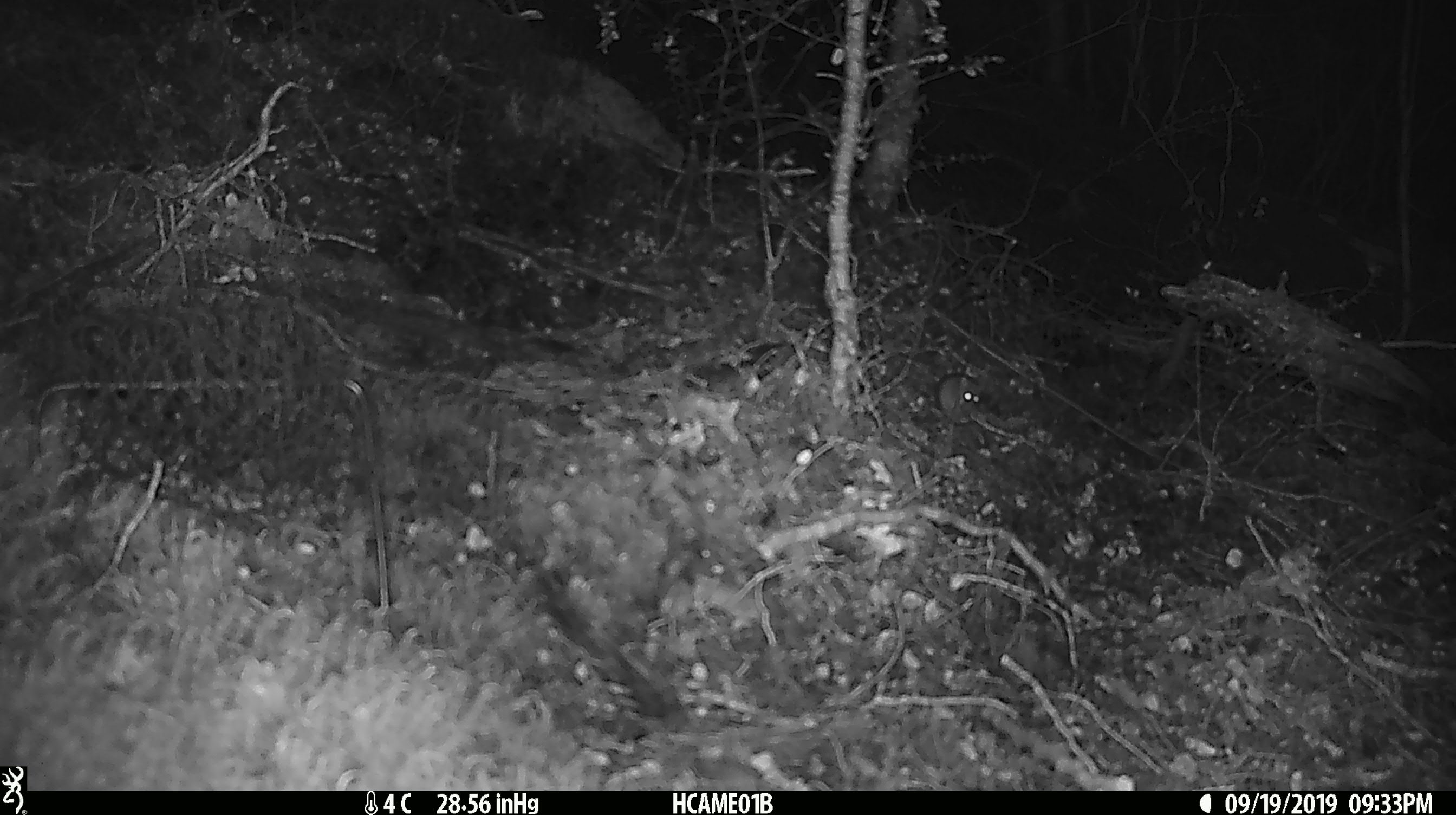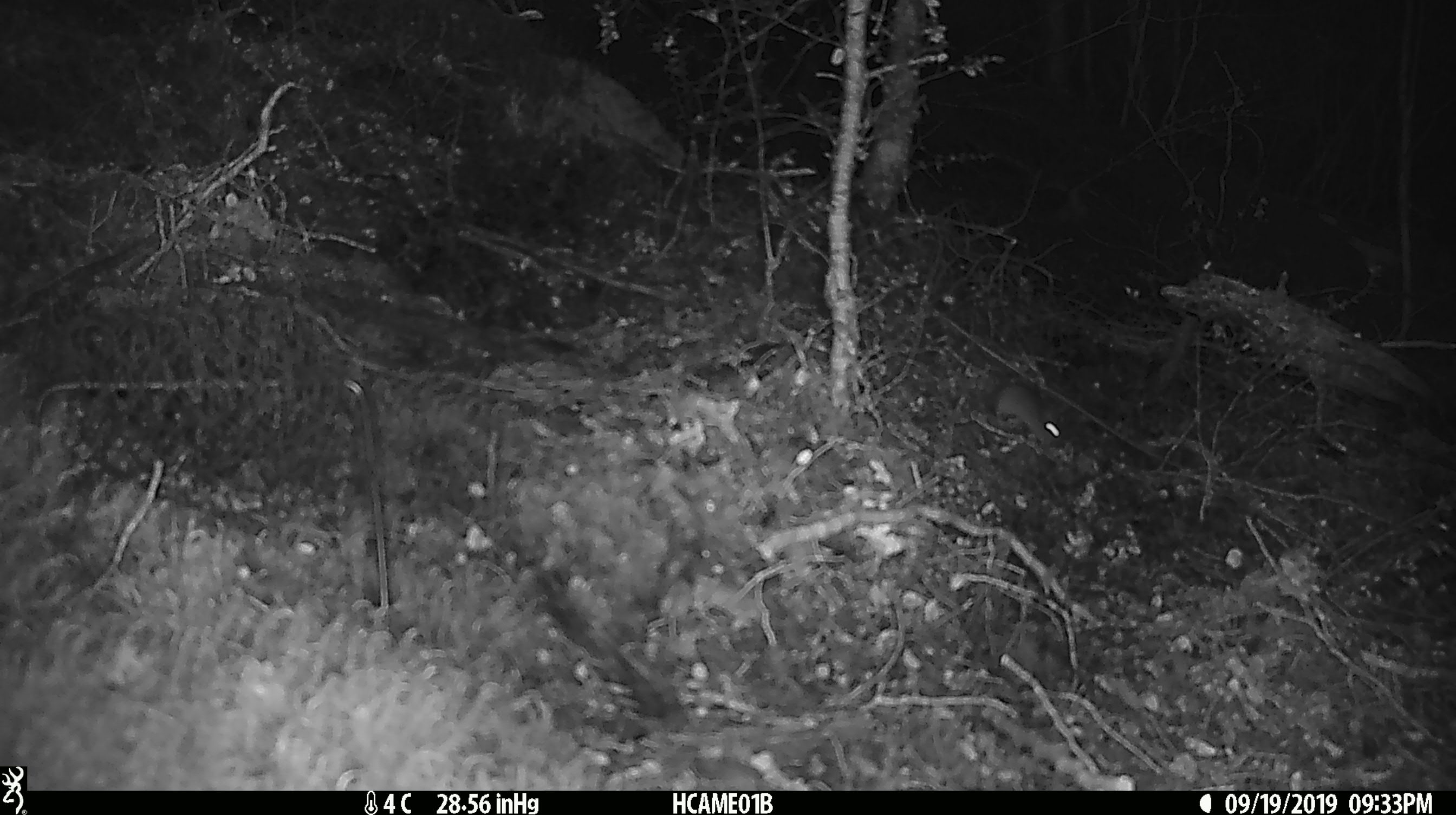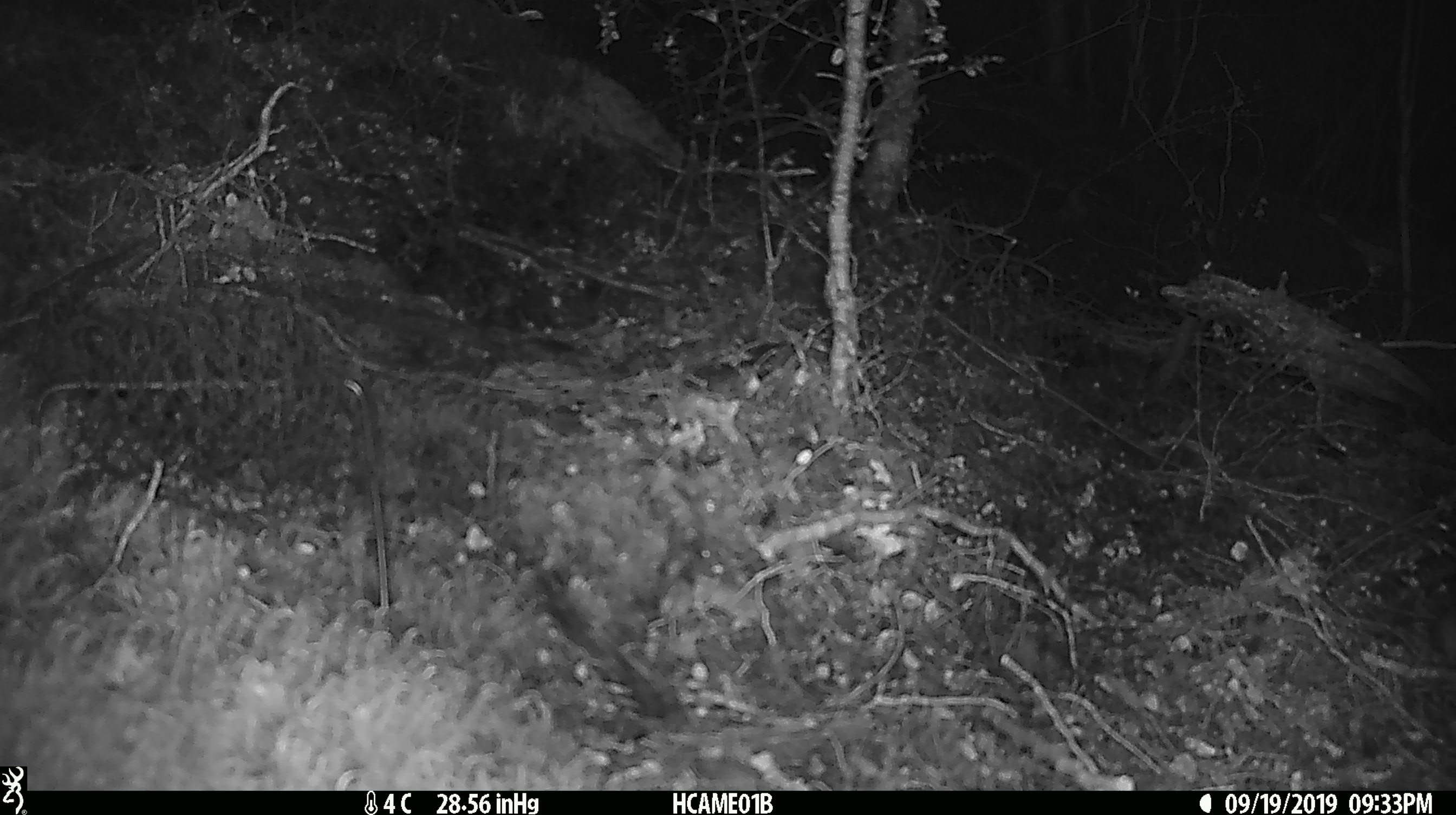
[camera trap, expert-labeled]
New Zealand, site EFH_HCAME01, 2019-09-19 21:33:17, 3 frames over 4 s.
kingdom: Animalia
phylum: Chordata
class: Mammalia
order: Rodentia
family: Muridae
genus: Mus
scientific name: Mus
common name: mouse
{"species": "mouse (Mus)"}